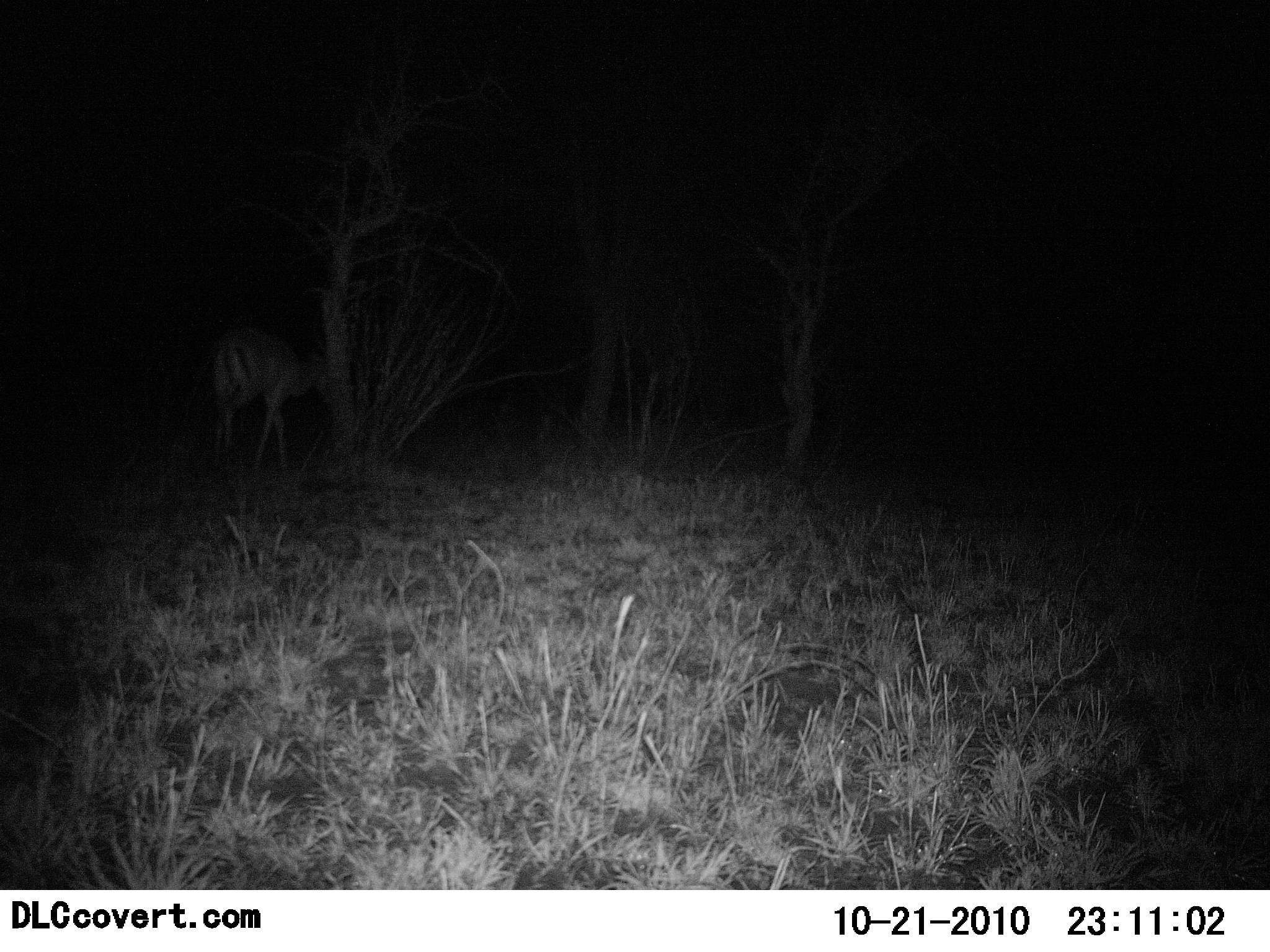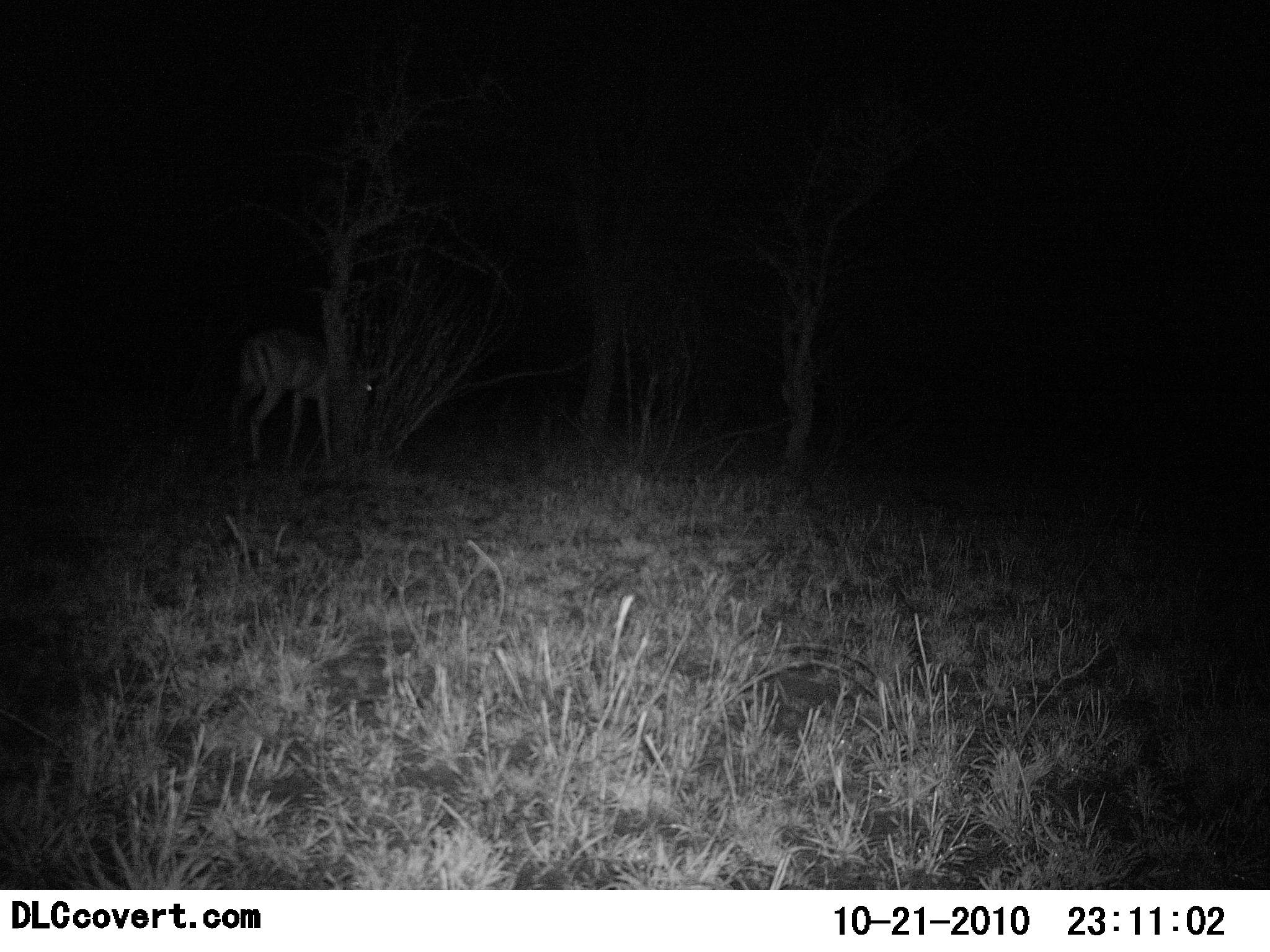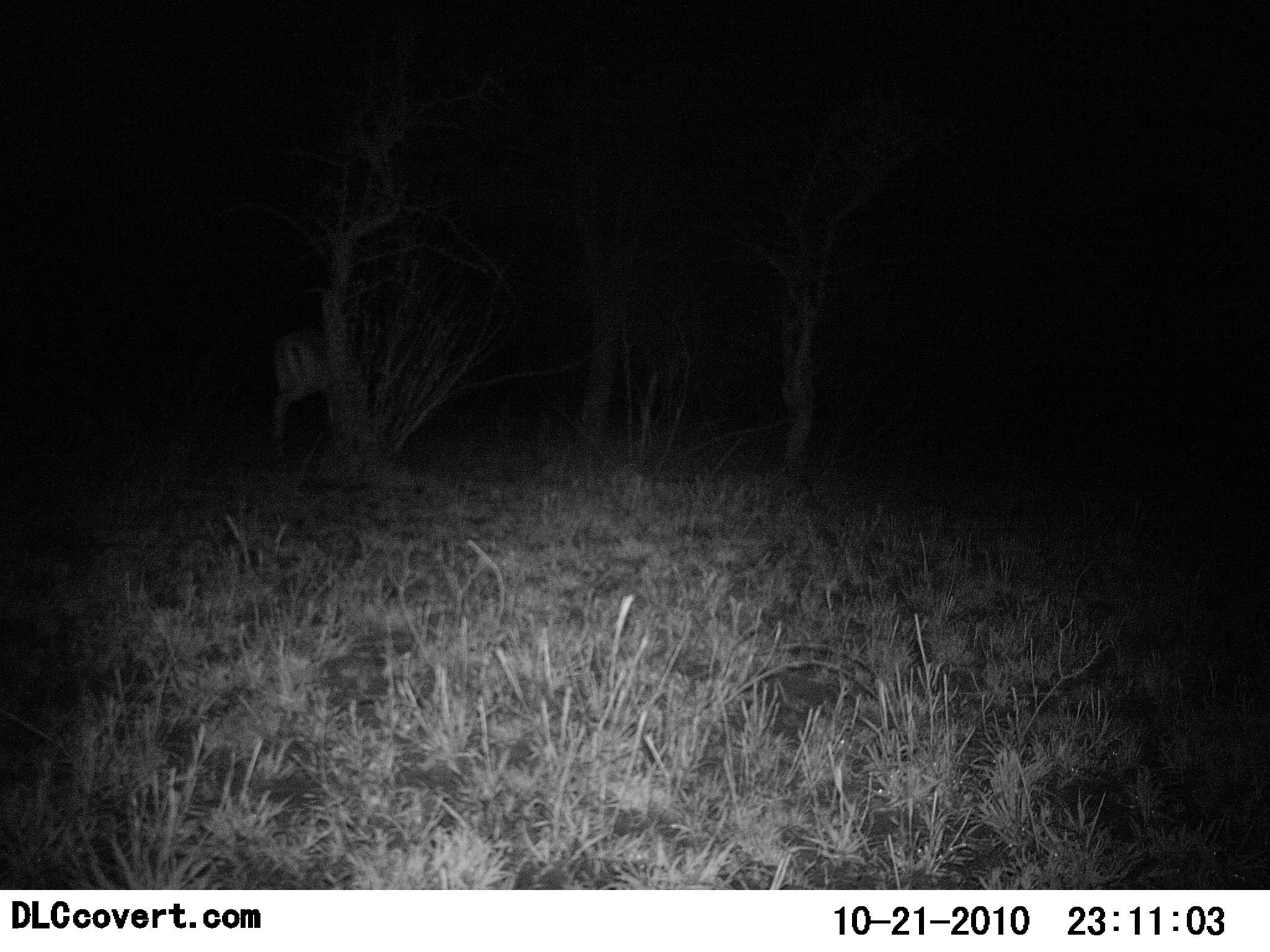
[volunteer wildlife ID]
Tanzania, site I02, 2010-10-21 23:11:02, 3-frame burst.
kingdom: Animalia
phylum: Chordata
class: Mammalia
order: Artiodactyla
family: Bovidae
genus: Nanger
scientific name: Nanger granti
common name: grant's gazelle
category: gazellegrants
Gazellegrants (grant's gazelle) (Nanger granti), count 1. Behavior (volunteer vote fractions): standing 29%, resting 0%, moving 86%, interacting 0%. Young present (vote fraction): 0%. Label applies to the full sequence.